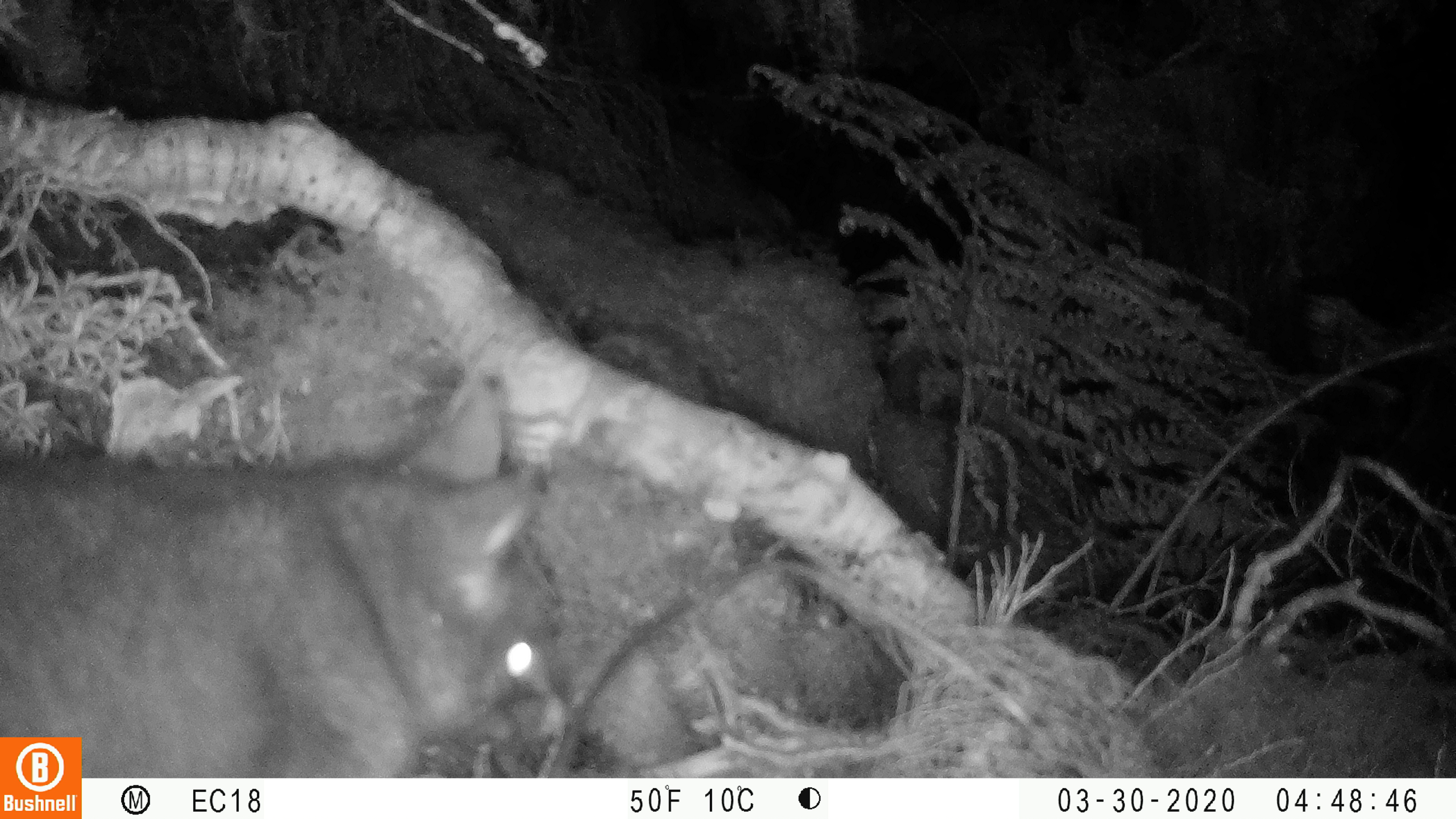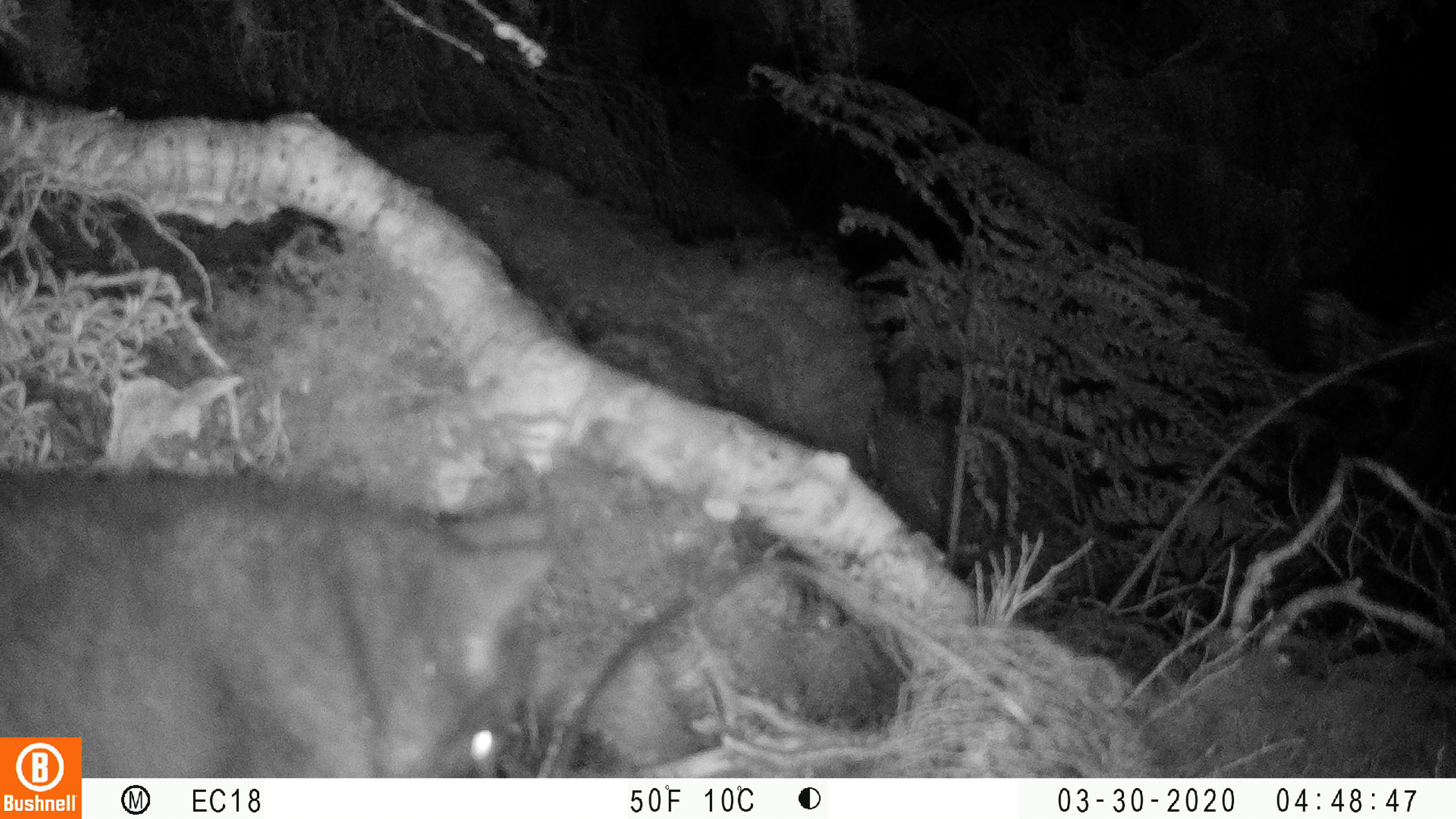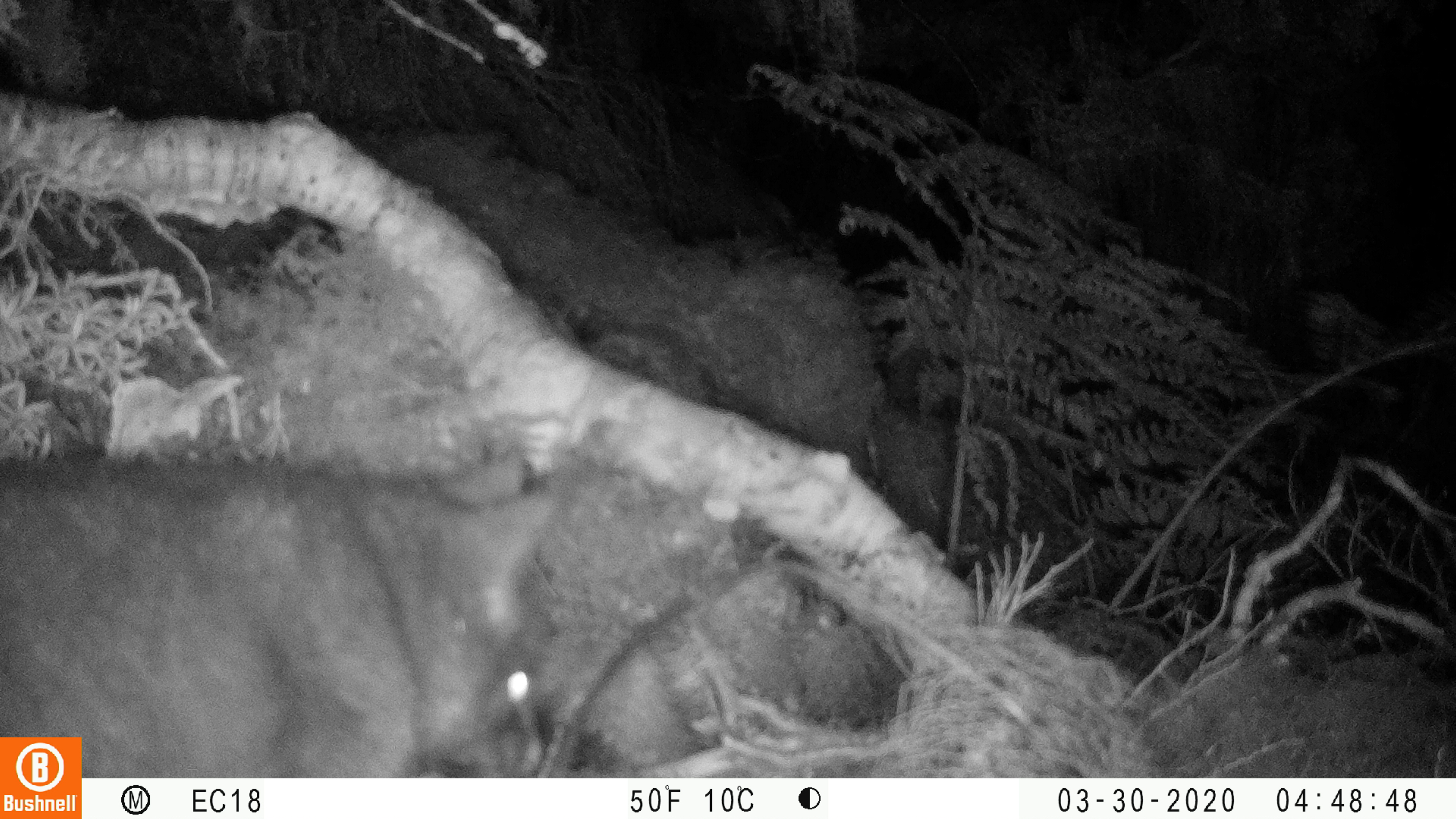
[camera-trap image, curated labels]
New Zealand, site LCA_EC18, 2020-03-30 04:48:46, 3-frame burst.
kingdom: Animalia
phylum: Chordata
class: Mammalia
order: Diprotodontia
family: Phalangeridae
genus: Trichosurus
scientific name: Trichosurus vulpecula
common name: common brushtail possum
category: possum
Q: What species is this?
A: Possum (common brushtail possum) (Trichosurus vulpecula).